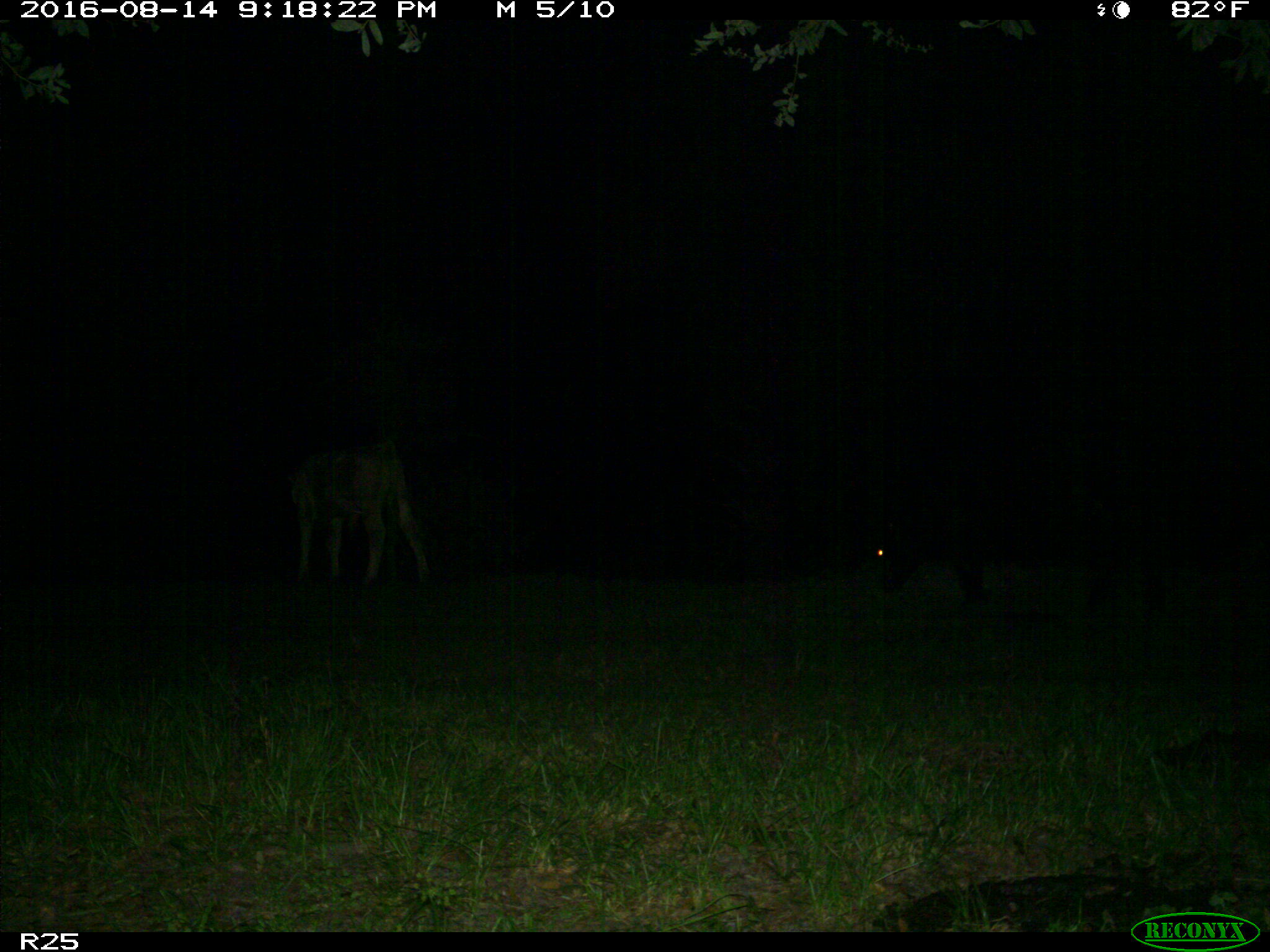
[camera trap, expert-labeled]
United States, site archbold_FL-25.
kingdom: Animalia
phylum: Chordata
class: Mammalia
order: Artiodactyla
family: Bovidae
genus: Bos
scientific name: Bos taurus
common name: domestic cow